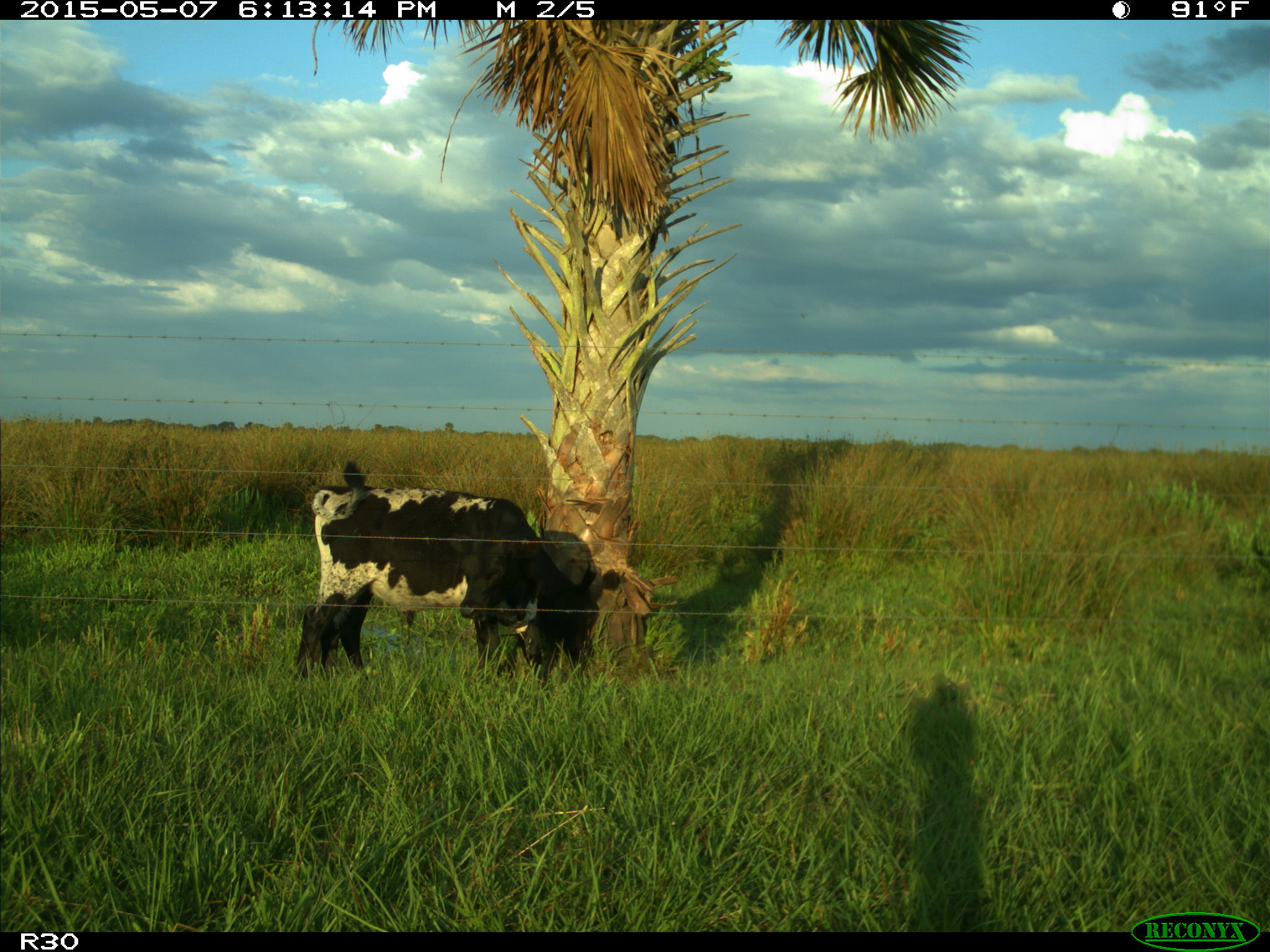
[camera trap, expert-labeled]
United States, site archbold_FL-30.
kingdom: Animalia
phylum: Chordata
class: Mammalia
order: Artiodactyla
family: Bovidae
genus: Bos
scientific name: Bos taurus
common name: domestic cow